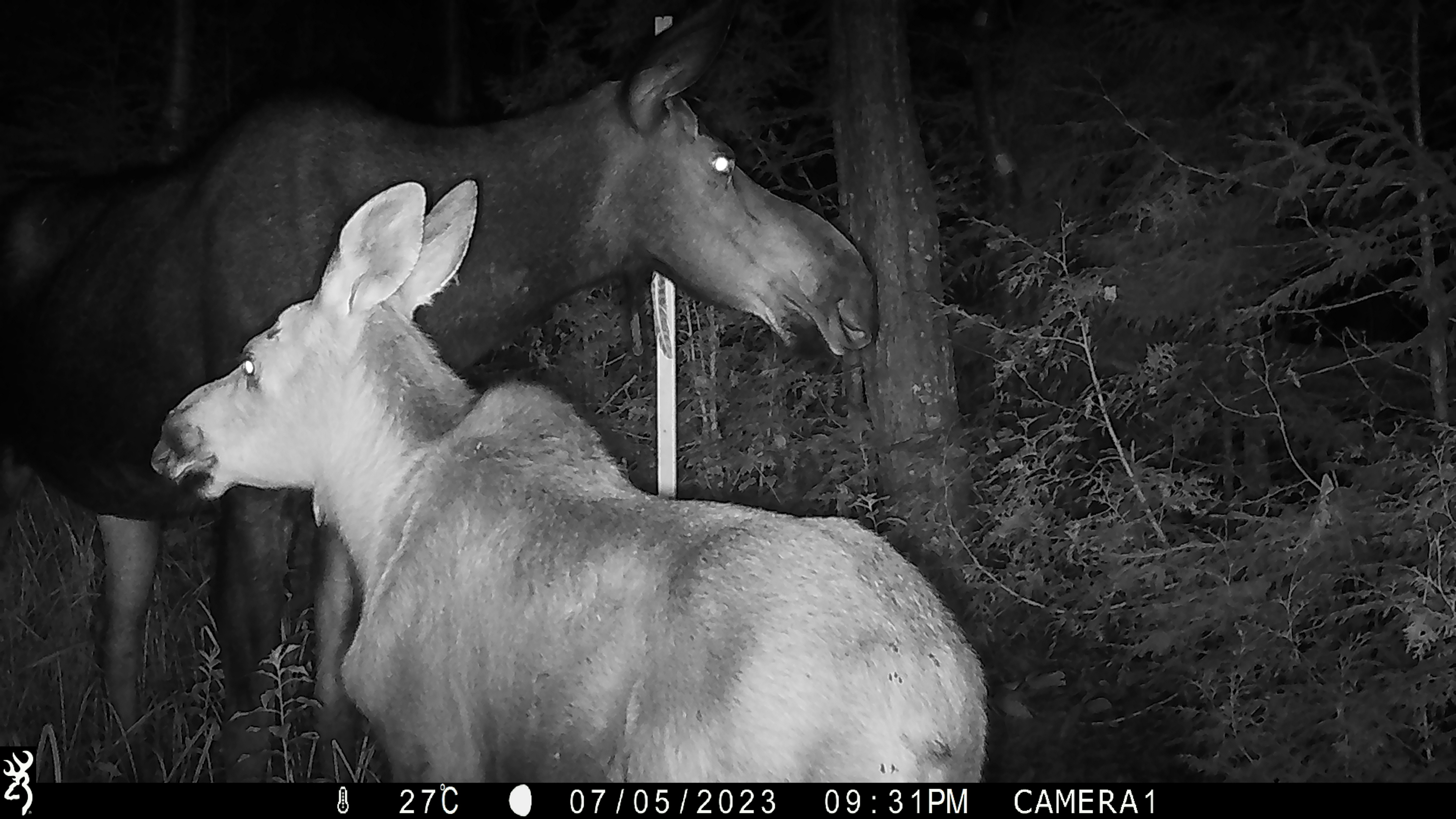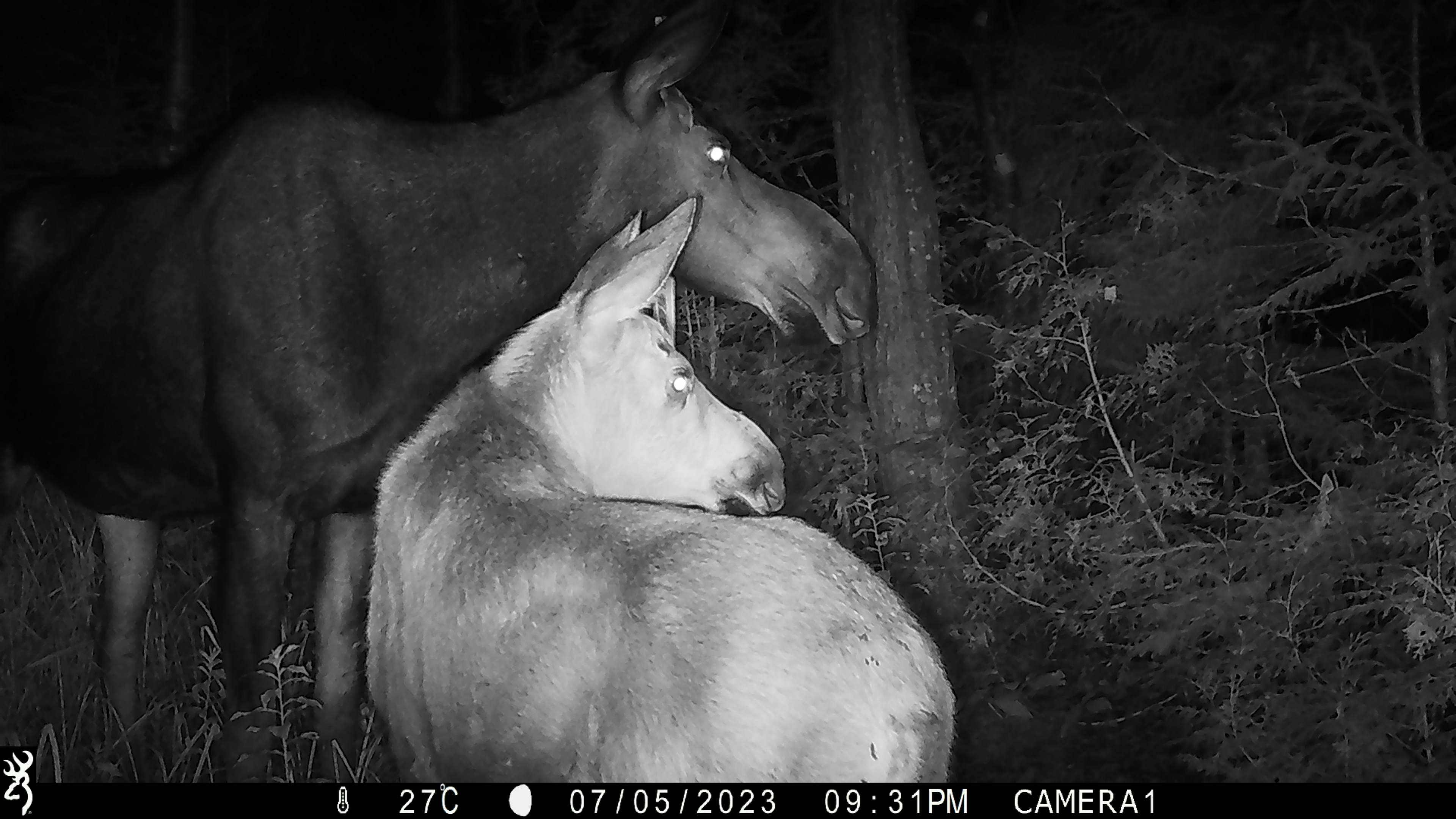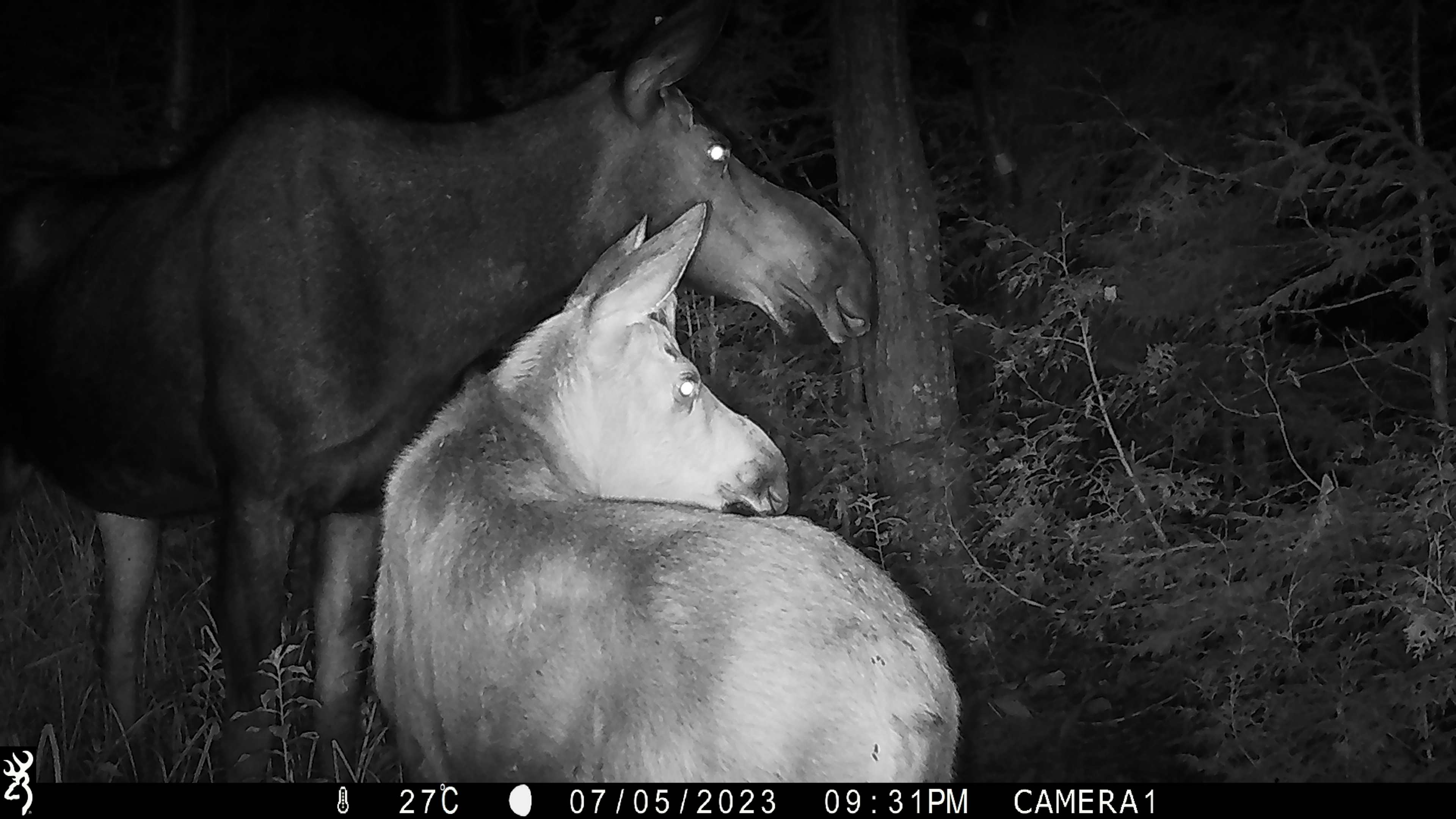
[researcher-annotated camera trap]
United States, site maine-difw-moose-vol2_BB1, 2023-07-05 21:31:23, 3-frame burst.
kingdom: Animalia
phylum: Chordata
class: Mammalia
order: Artiodactyla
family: Cervidae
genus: Alces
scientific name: Alces alces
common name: moose